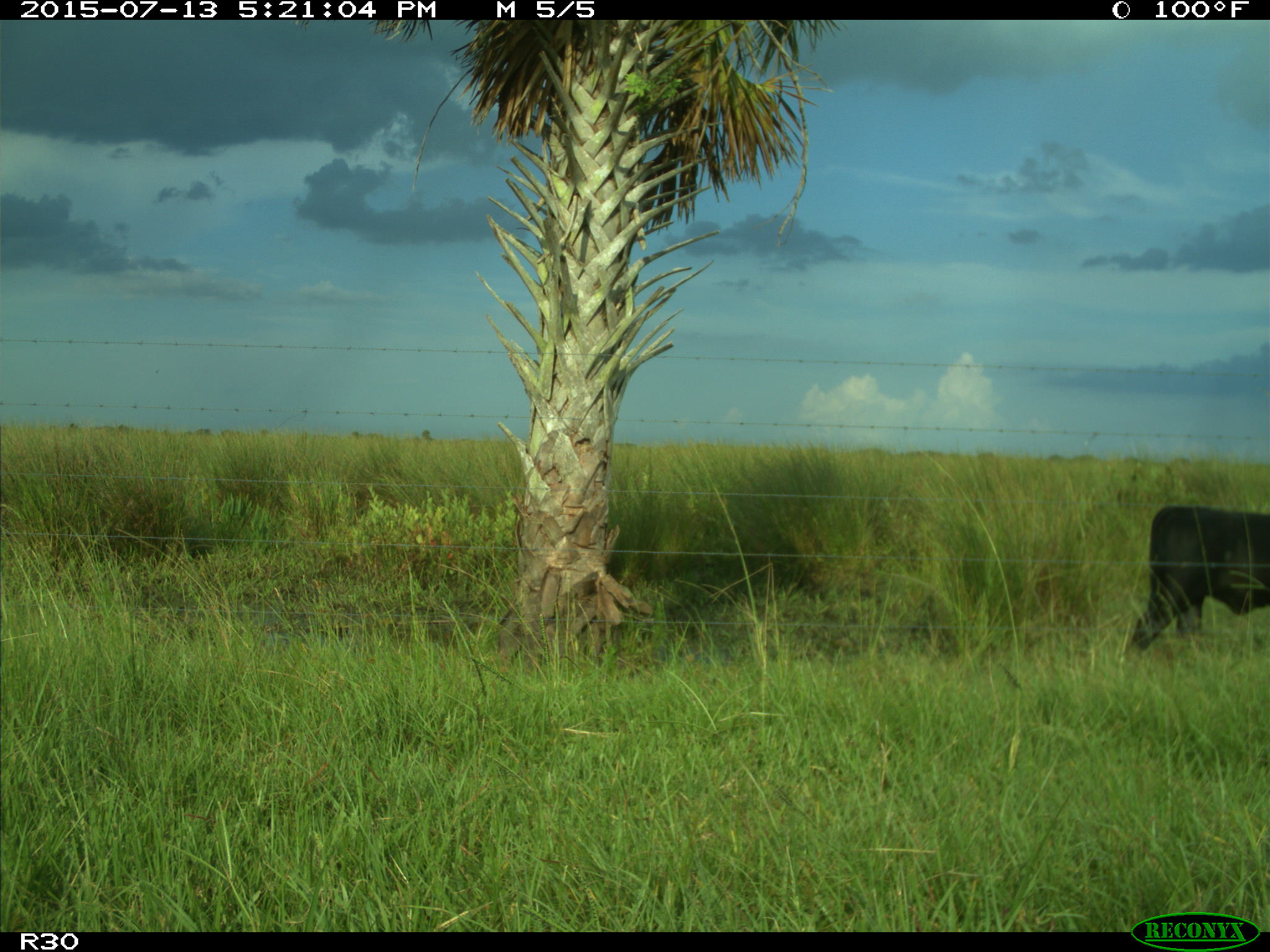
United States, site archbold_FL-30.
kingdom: Animalia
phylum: Chordata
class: Mammalia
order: Artiodactyla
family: Bovidae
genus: Bos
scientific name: Bos taurus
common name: domestic cow